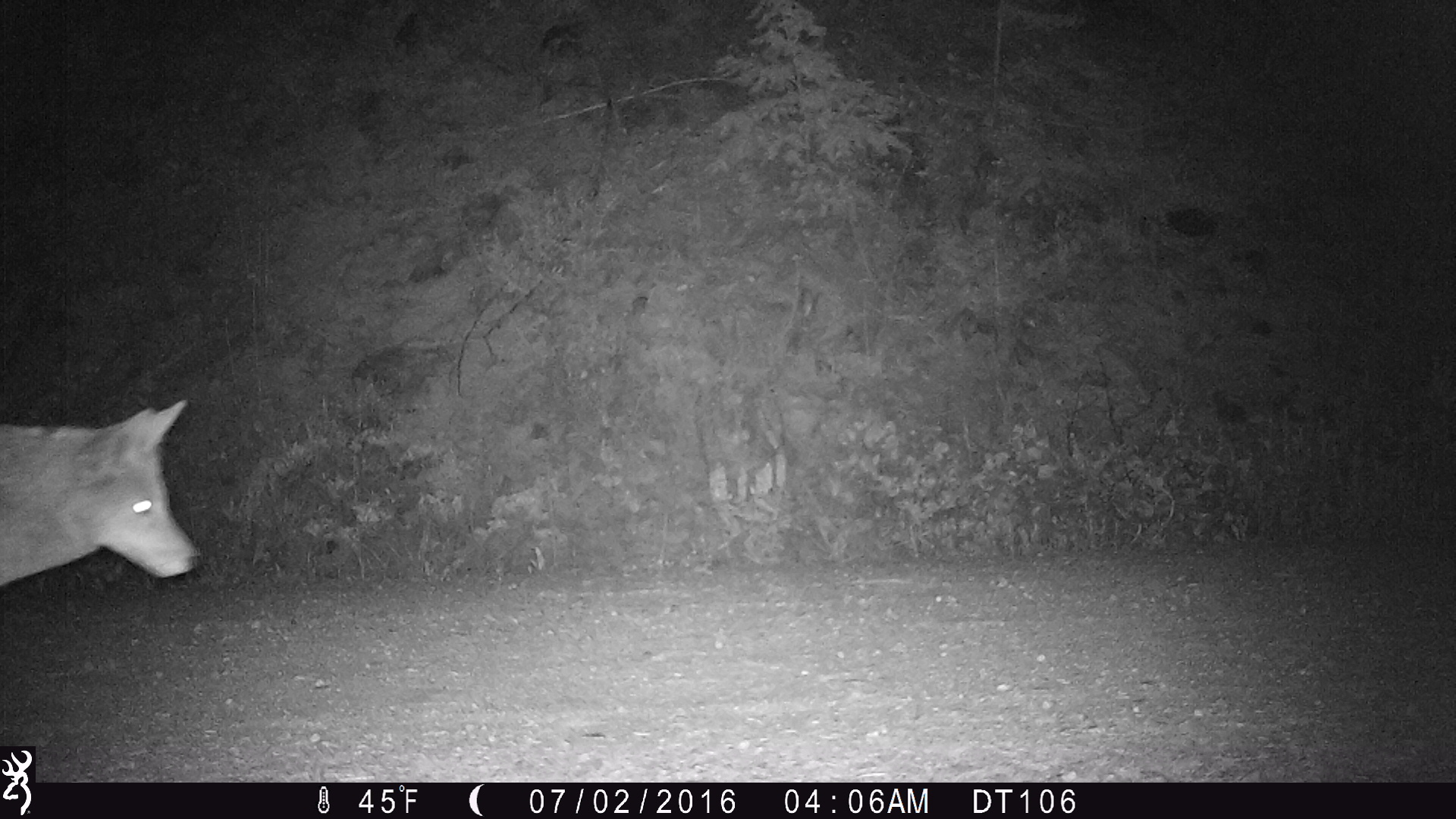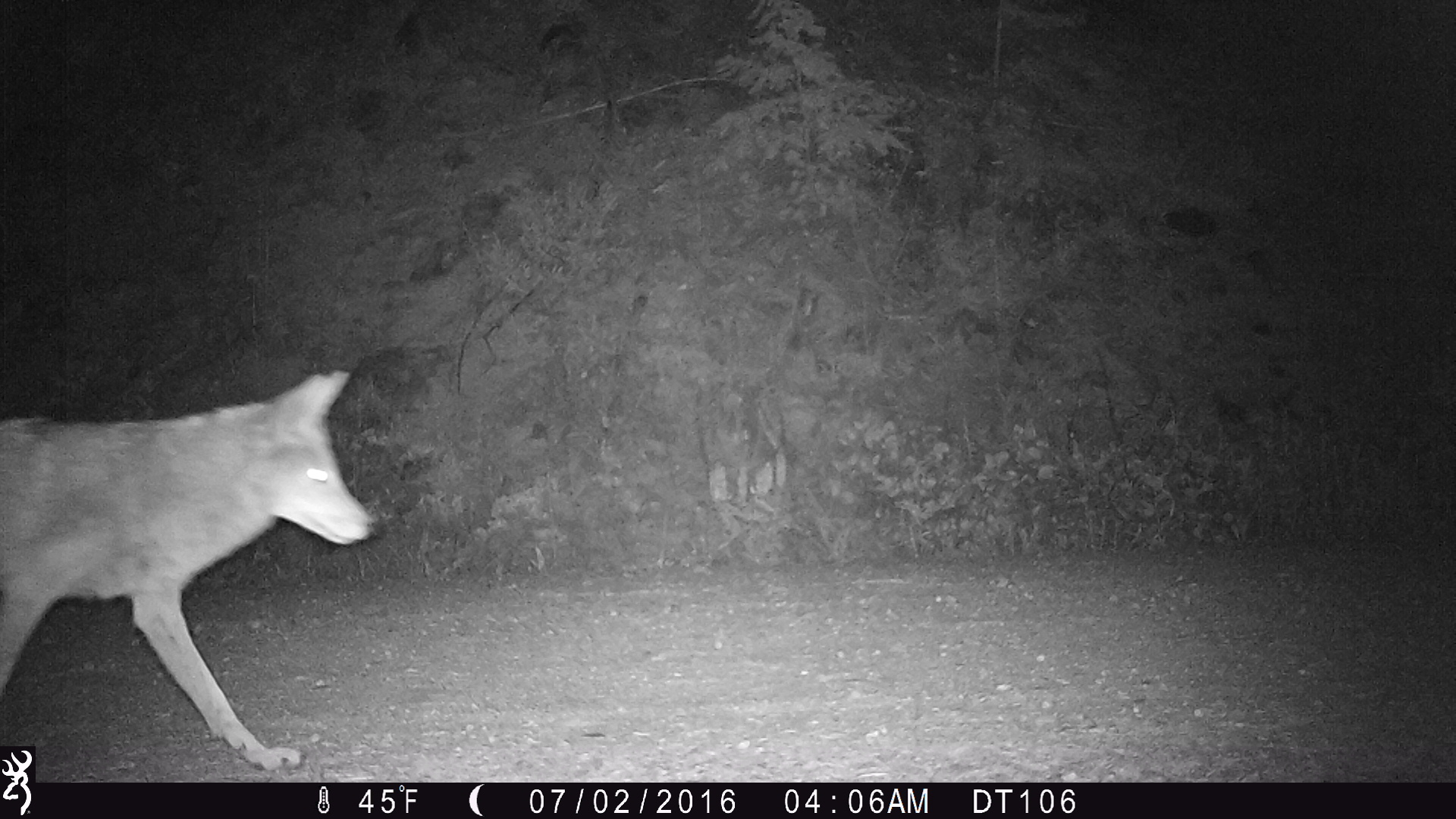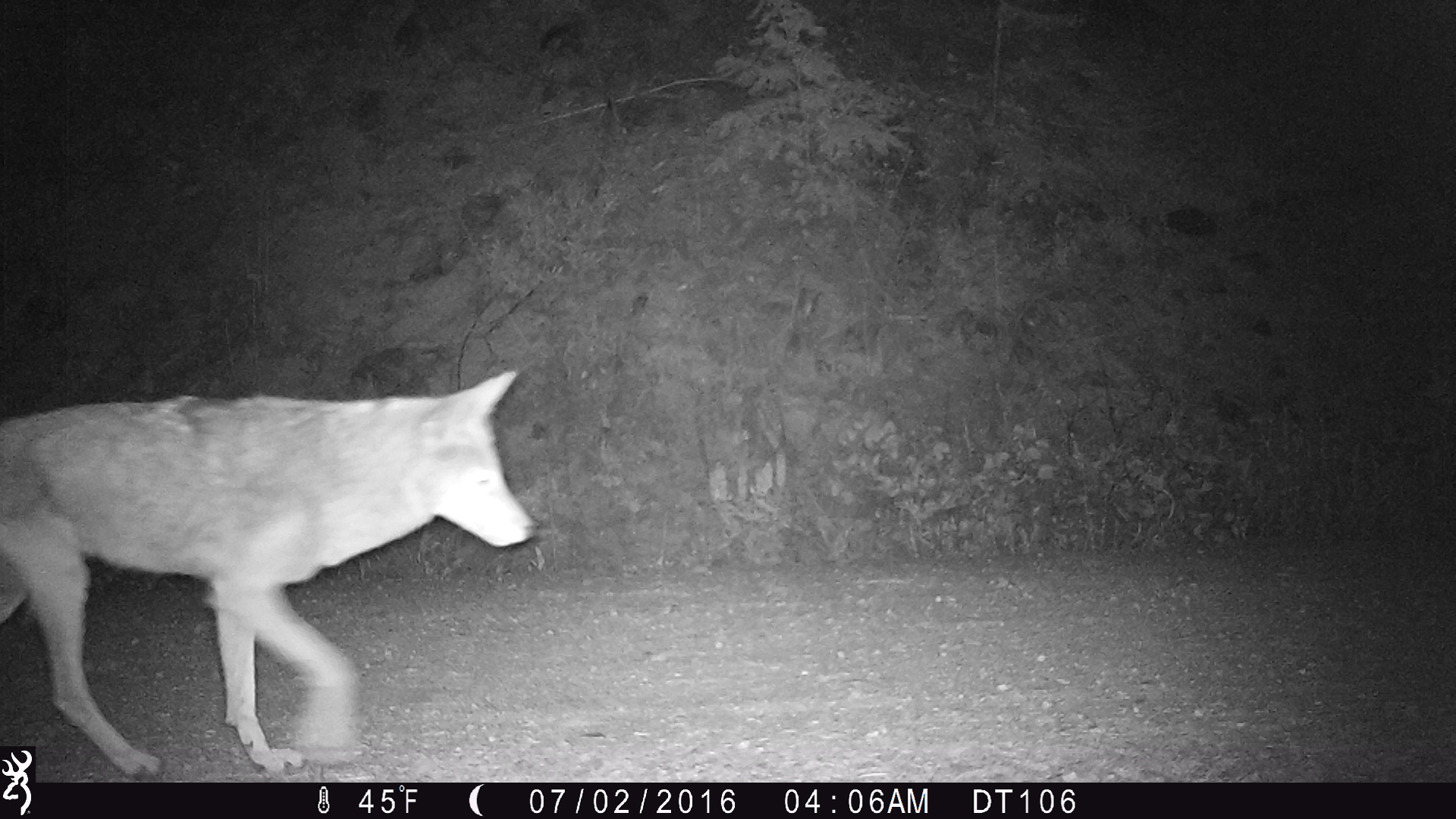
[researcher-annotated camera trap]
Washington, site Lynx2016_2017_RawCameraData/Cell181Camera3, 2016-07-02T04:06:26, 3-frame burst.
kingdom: Animalia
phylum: Chordata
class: Mammalia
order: Carnivora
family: Canidae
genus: Canis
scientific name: Canis latrans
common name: coyote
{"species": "Canis latrans (coyote)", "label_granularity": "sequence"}